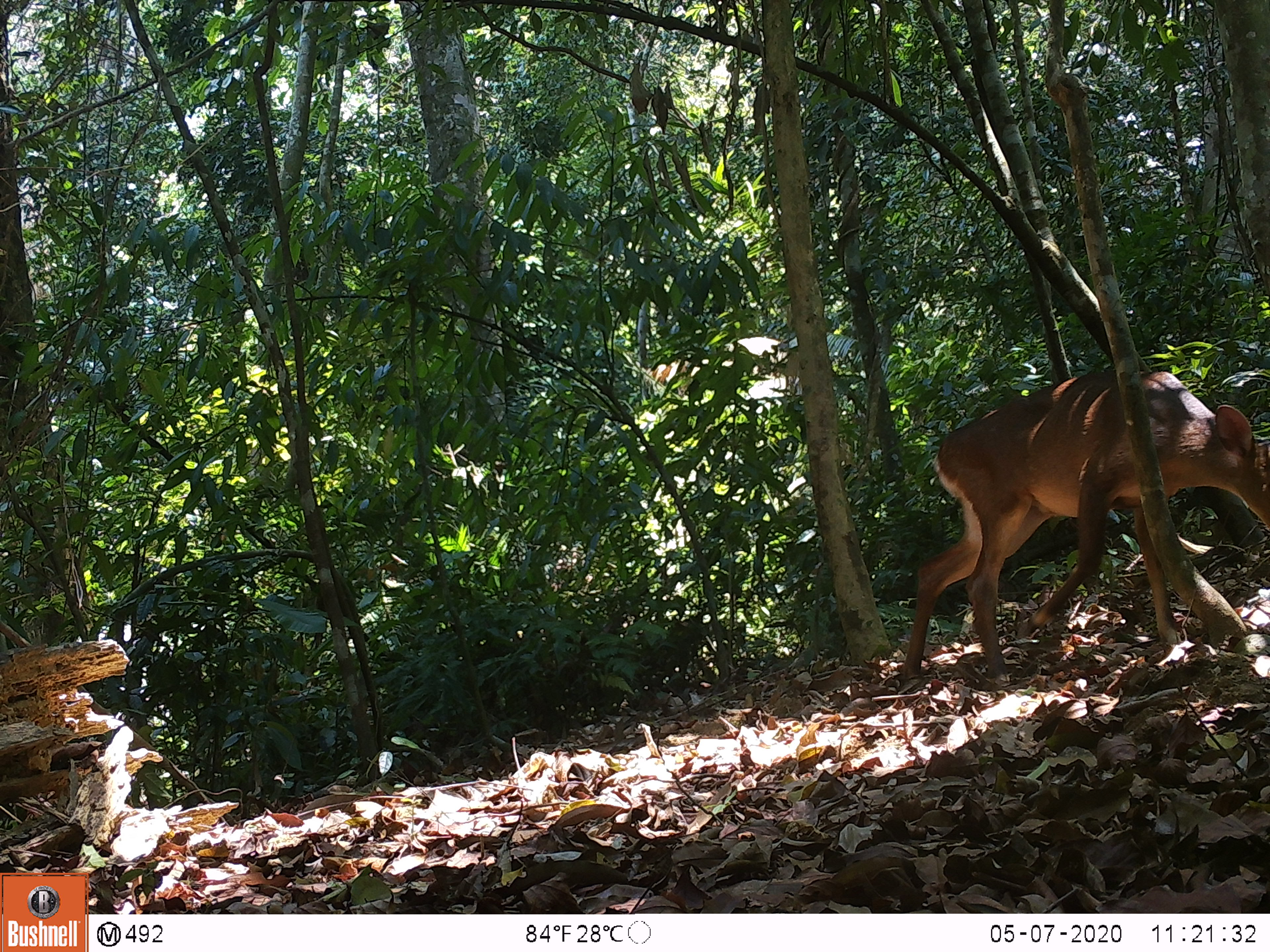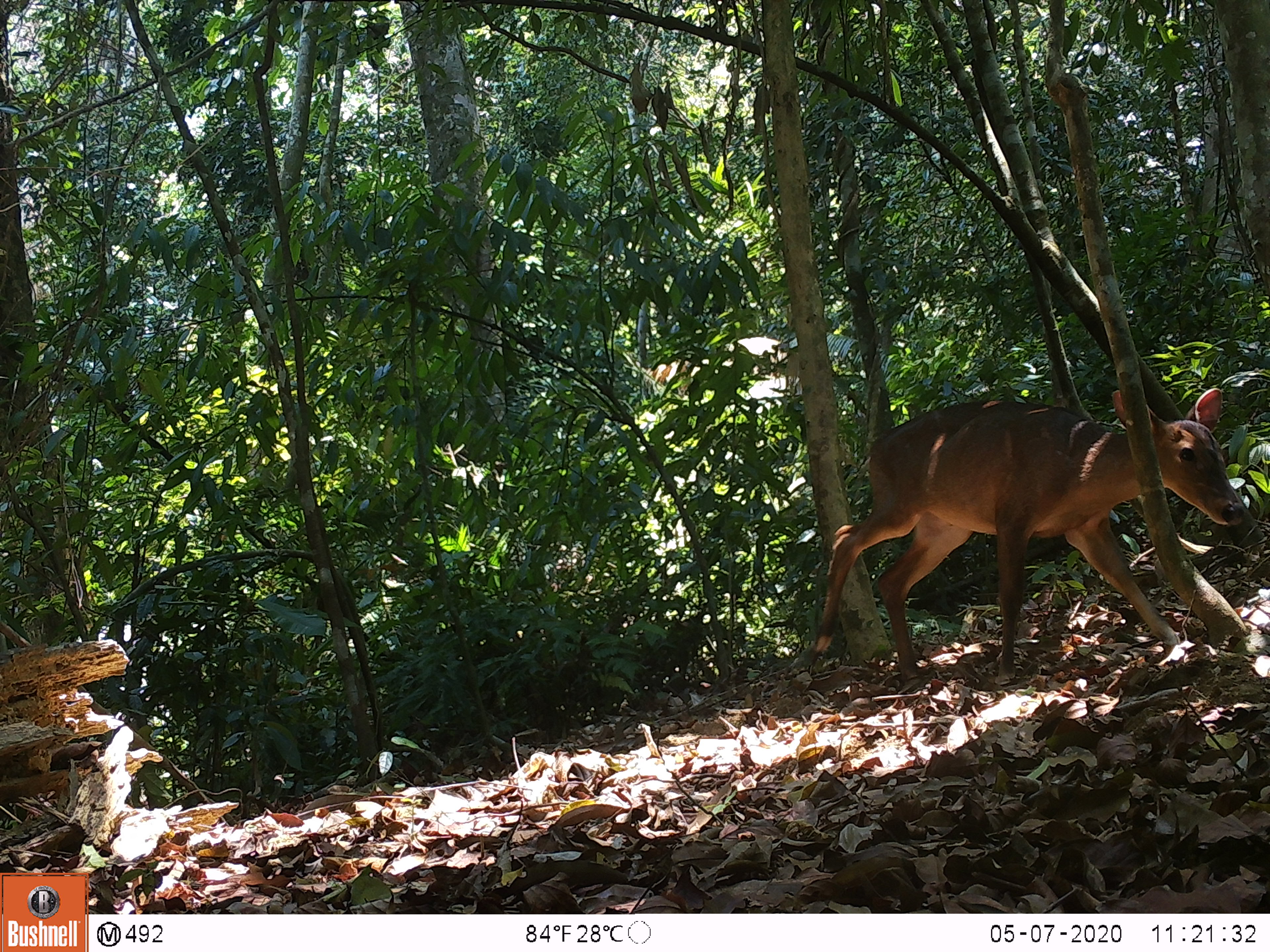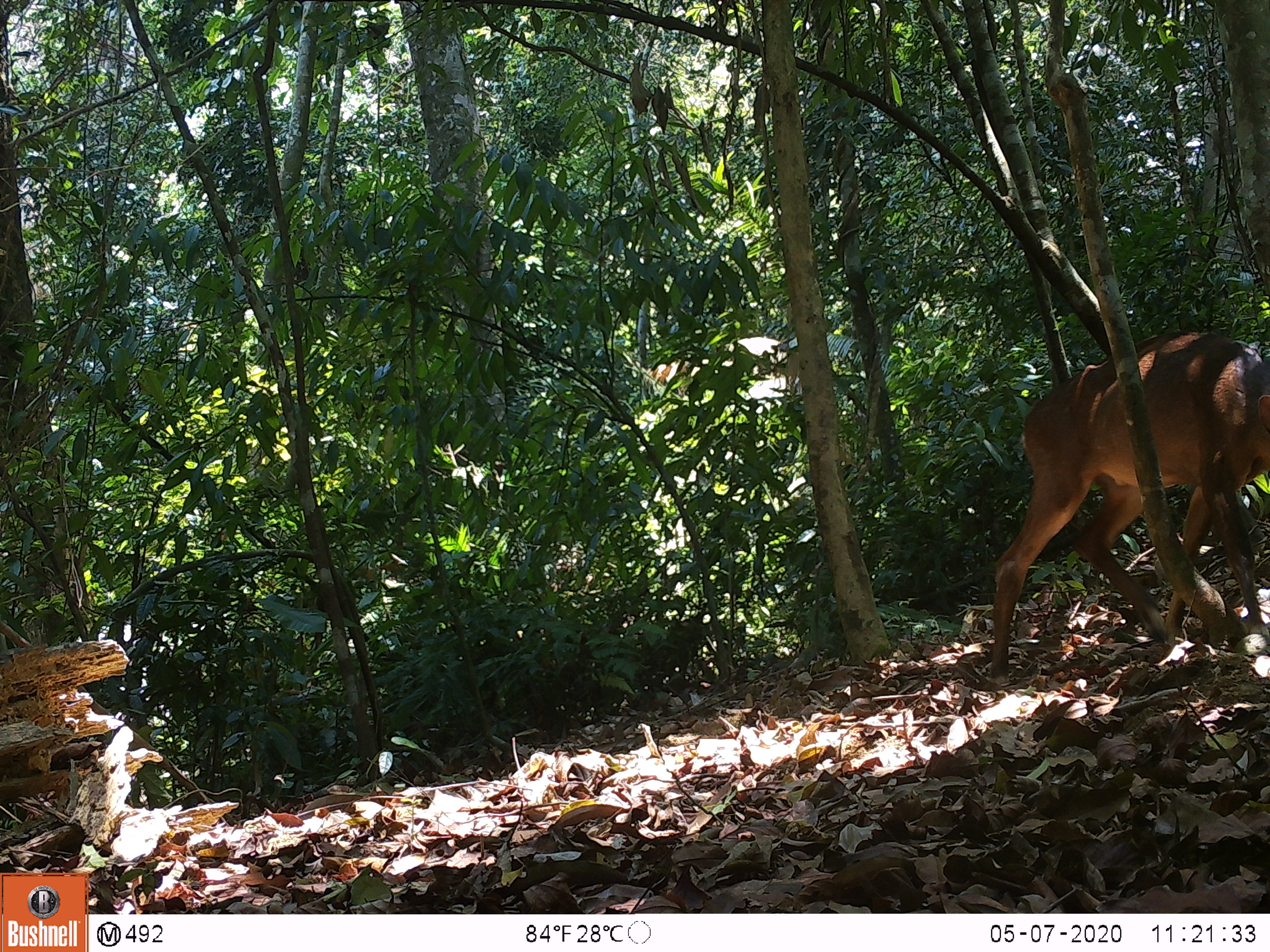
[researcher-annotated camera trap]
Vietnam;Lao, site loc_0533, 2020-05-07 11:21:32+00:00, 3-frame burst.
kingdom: Animalia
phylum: Chordata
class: Mammalia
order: Artiodactyla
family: Cervidae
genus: Muntiacus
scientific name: Muntiacus vuquangensis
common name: large-antlered muntjac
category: large antlered muntjac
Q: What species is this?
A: Large antlered muntjac (large-antlered muntjac) (Muntiacus vuquangensis).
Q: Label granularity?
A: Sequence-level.